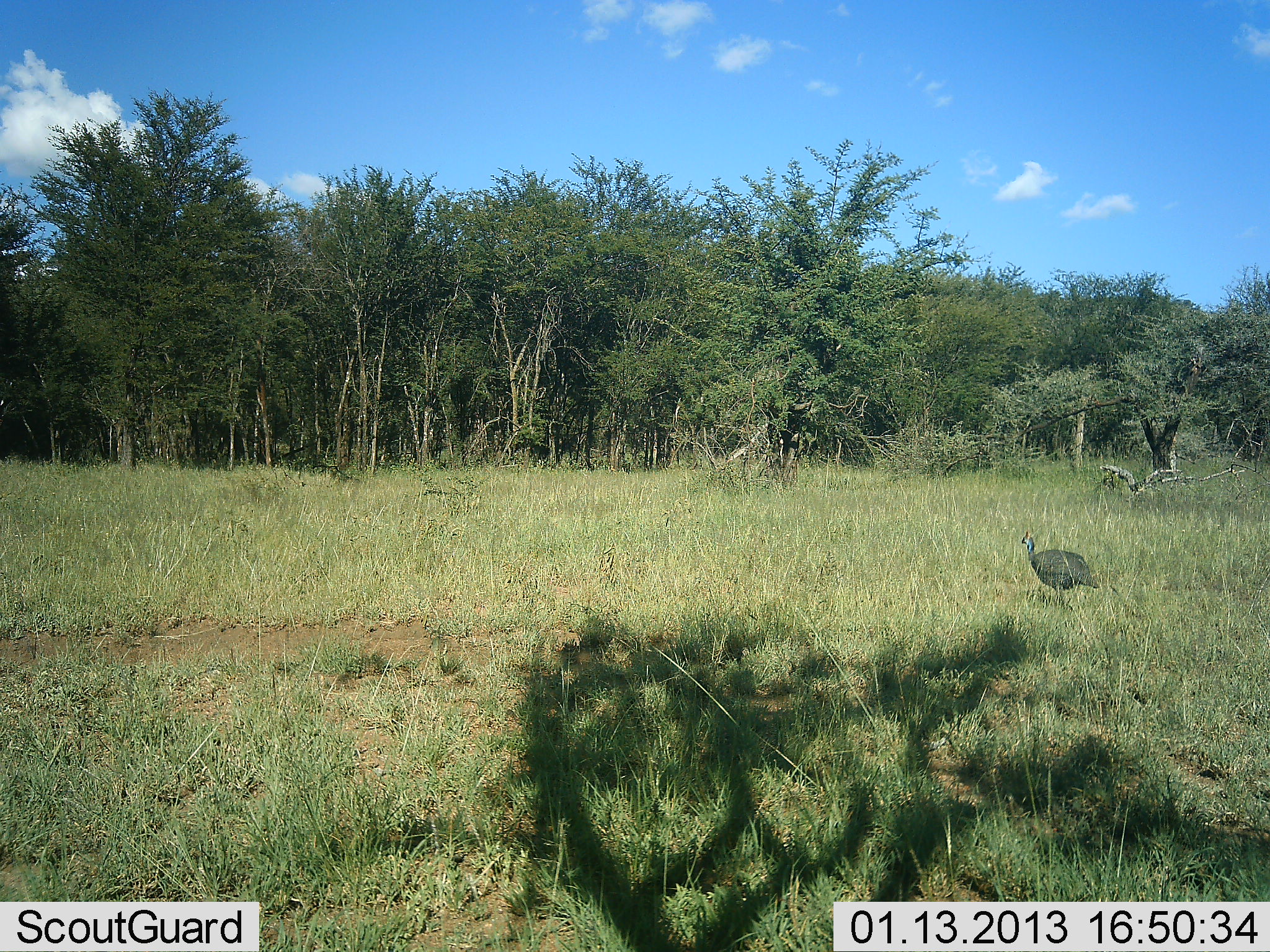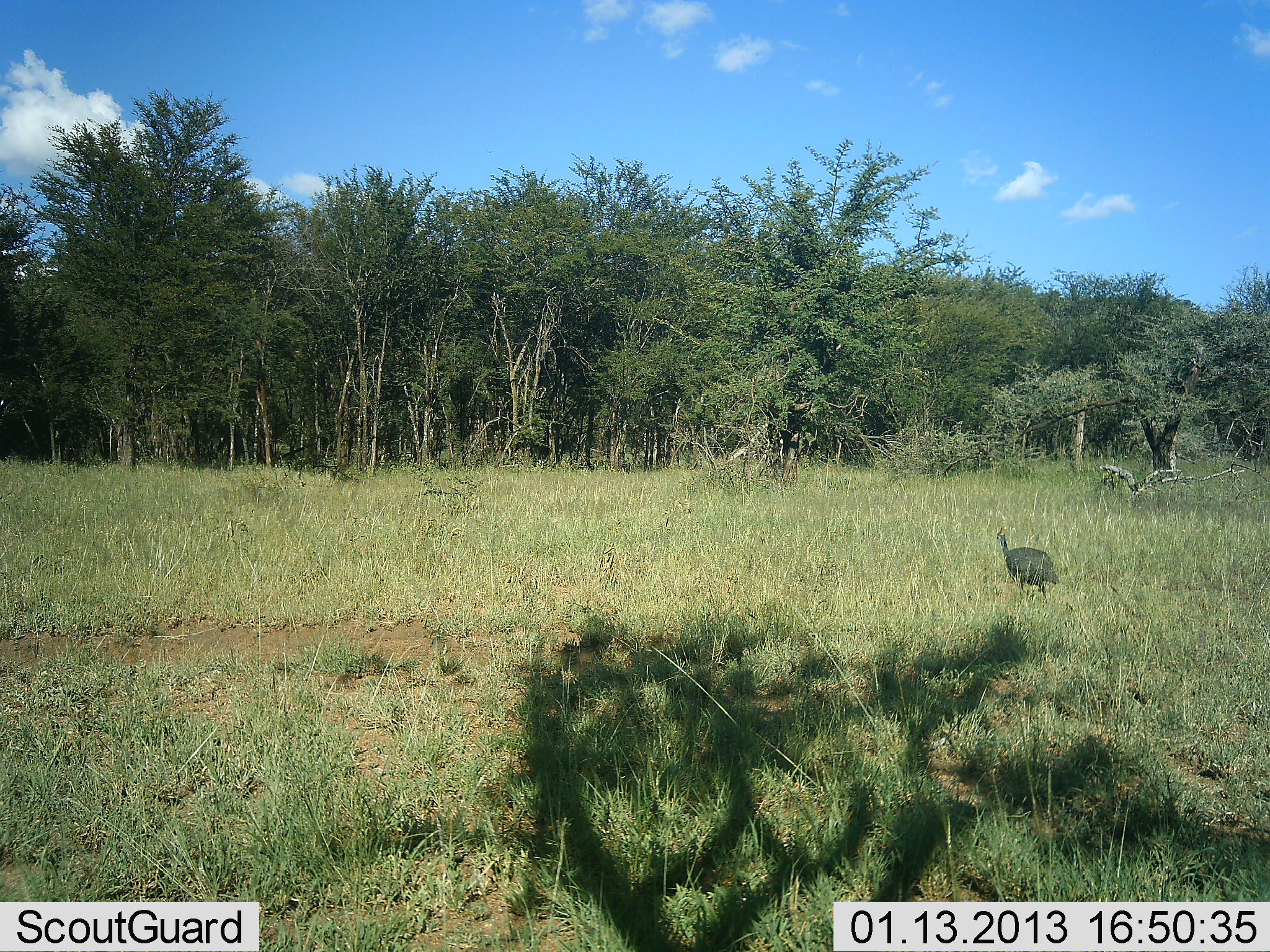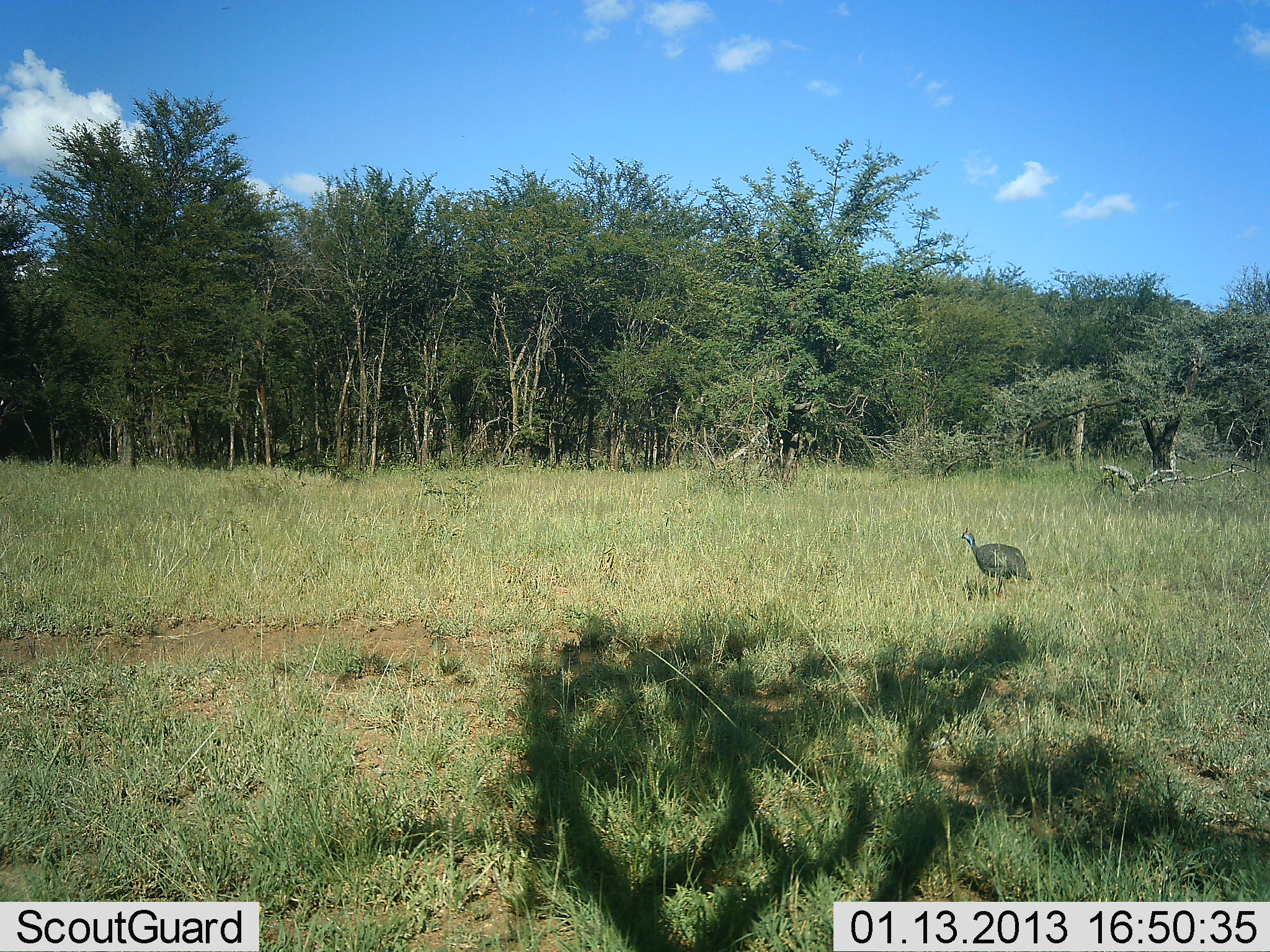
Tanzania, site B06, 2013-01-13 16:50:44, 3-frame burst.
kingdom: Animalia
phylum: Chordata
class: Aves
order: Galliformes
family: Numididae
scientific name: Numididae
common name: guinea fowl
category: guineafowl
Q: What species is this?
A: Guineafowl (guinea fowl) (Numididae).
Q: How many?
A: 1.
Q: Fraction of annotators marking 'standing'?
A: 6%.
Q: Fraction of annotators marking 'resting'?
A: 0%.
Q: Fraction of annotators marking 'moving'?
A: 97%.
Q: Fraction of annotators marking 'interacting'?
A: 0%.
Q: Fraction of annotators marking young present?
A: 0%.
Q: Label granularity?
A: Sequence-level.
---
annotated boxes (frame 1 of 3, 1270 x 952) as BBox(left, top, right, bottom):
animal: BBox(1021, 531, 1100, 603)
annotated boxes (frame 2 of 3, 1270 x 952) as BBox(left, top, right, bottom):
animal: BBox(996, 526, 1060, 602)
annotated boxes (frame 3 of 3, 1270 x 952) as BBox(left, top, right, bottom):
animal: BBox(960, 527, 1033, 598)